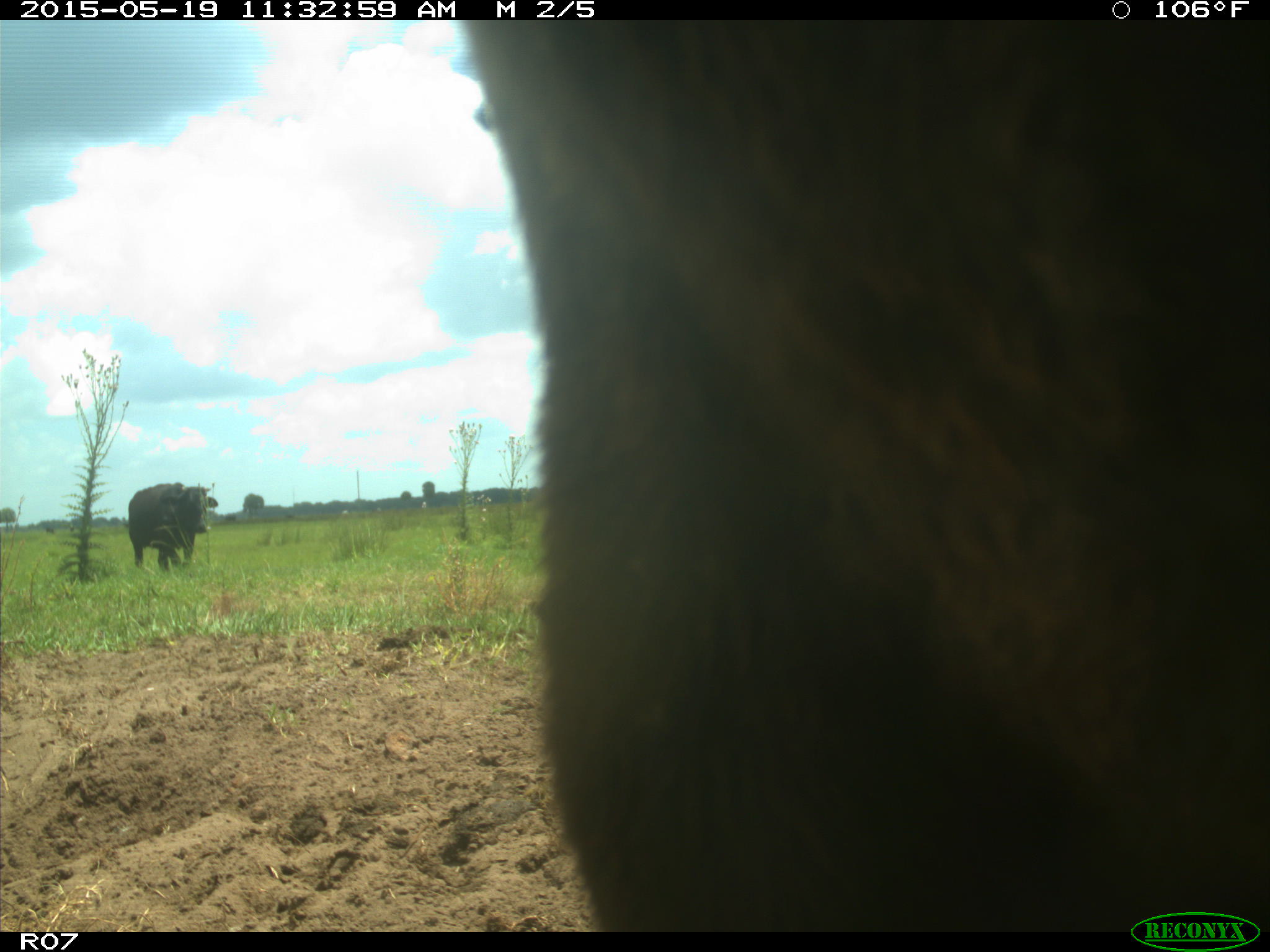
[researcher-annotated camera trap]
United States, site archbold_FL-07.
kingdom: Animalia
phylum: Chordata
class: Mammalia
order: Artiodactyla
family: Bovidae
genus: Bos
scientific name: Bos taurus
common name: domestic cow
Bos taurus (domestic cow).